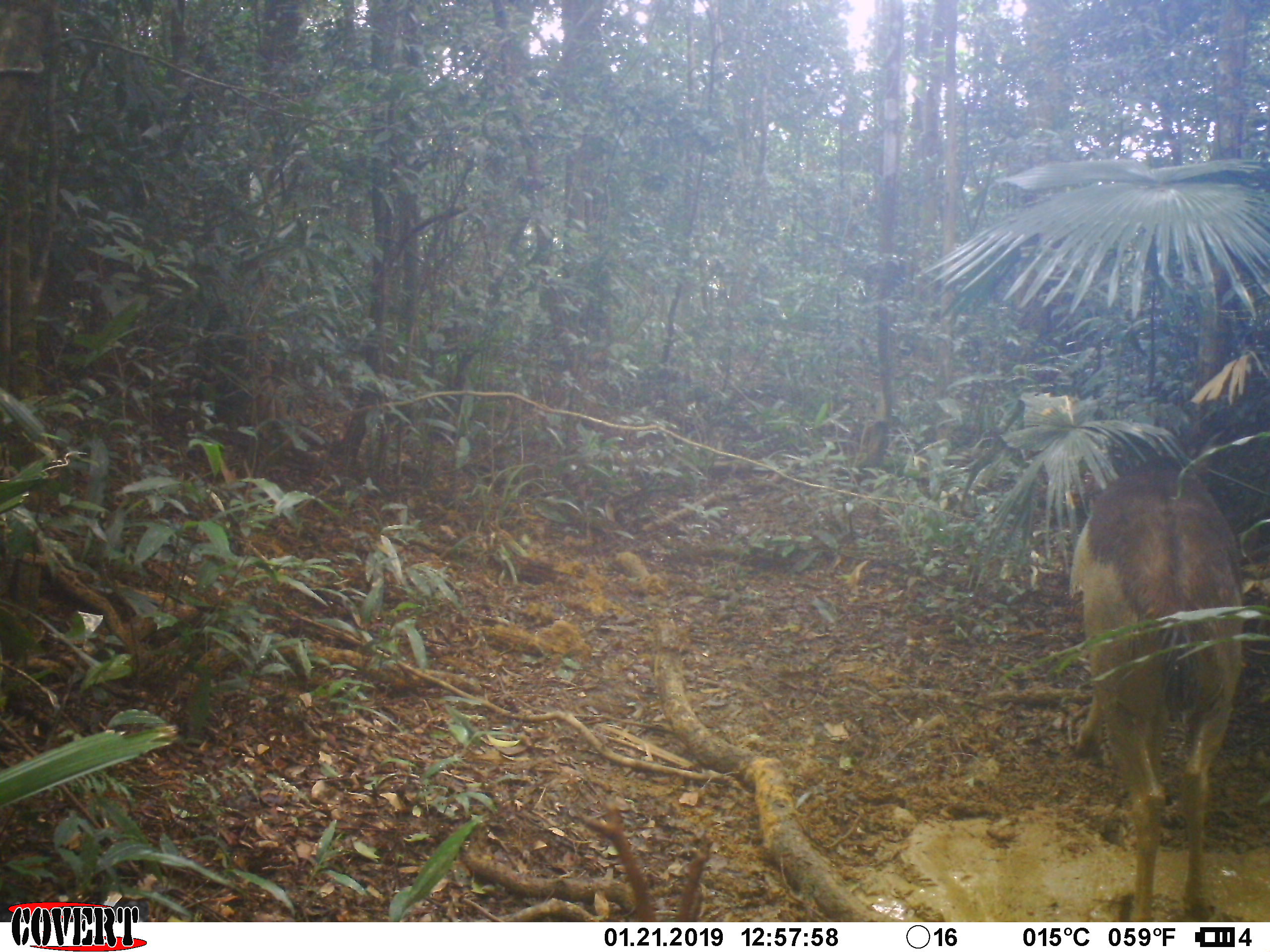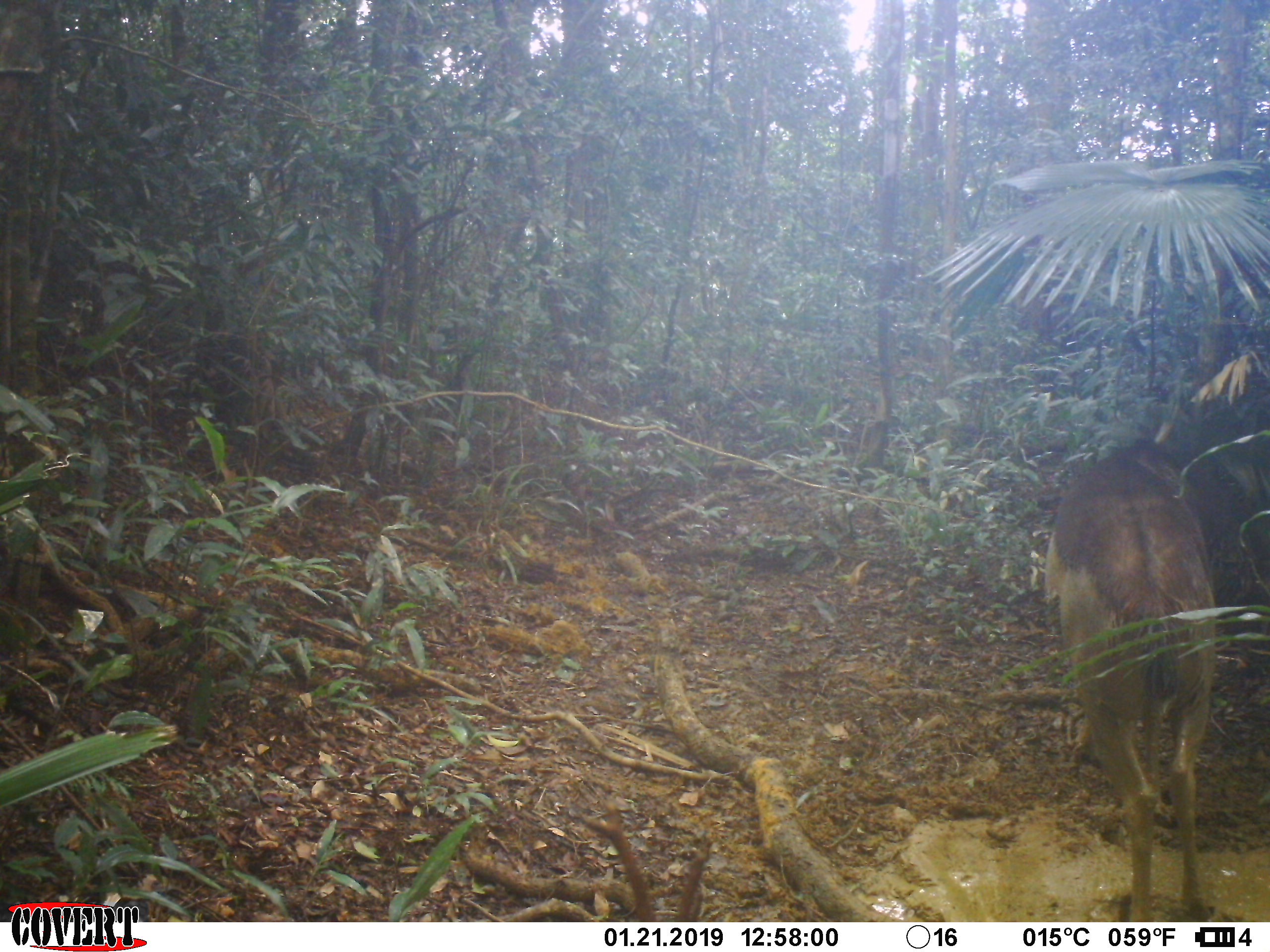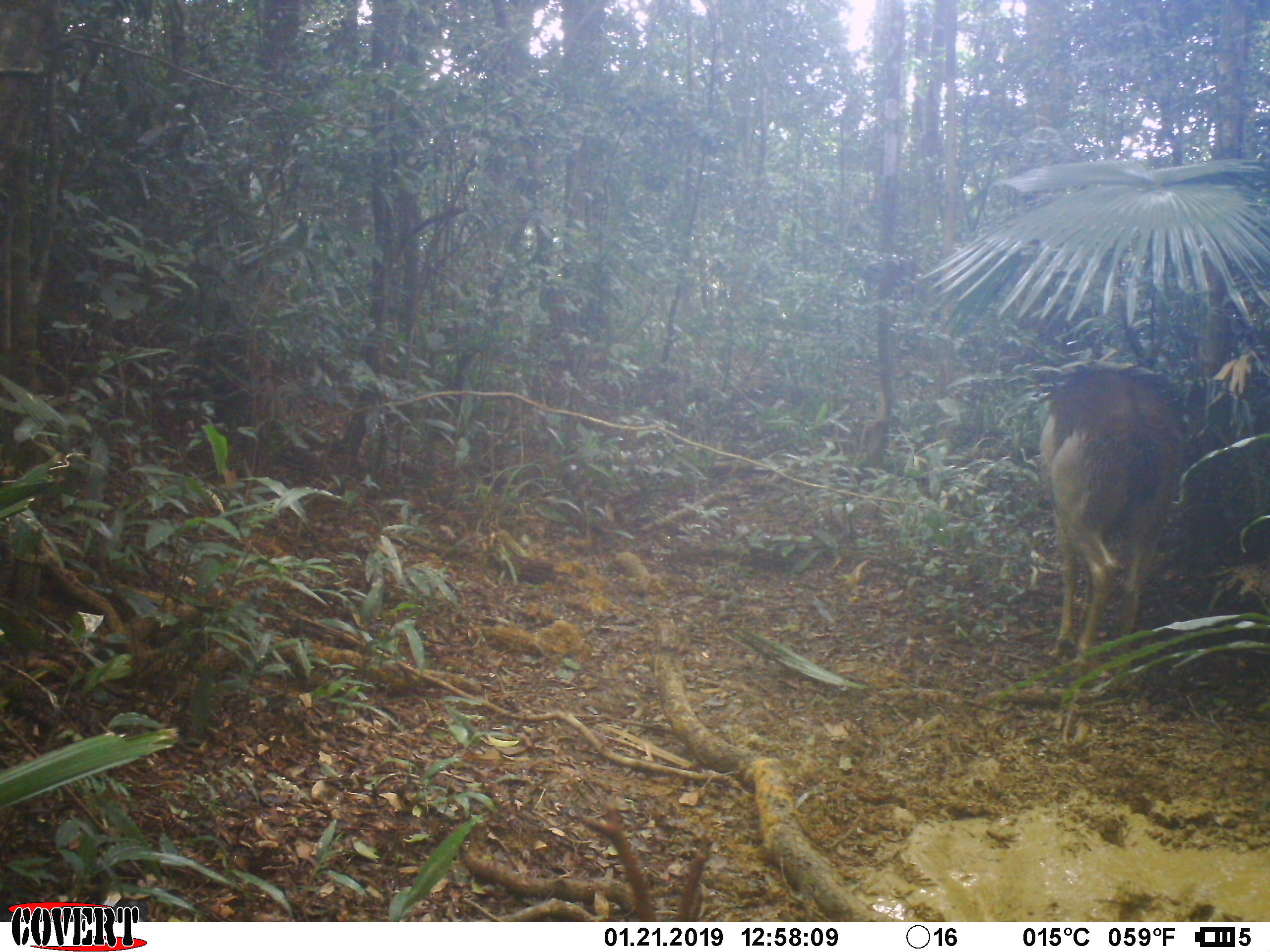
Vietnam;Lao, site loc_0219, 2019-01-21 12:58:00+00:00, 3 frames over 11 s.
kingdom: Animalia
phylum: Chordata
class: Mammalia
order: Artiodactyla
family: Cervidae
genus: Rusa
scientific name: Rusa unicolor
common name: sambar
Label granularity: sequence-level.